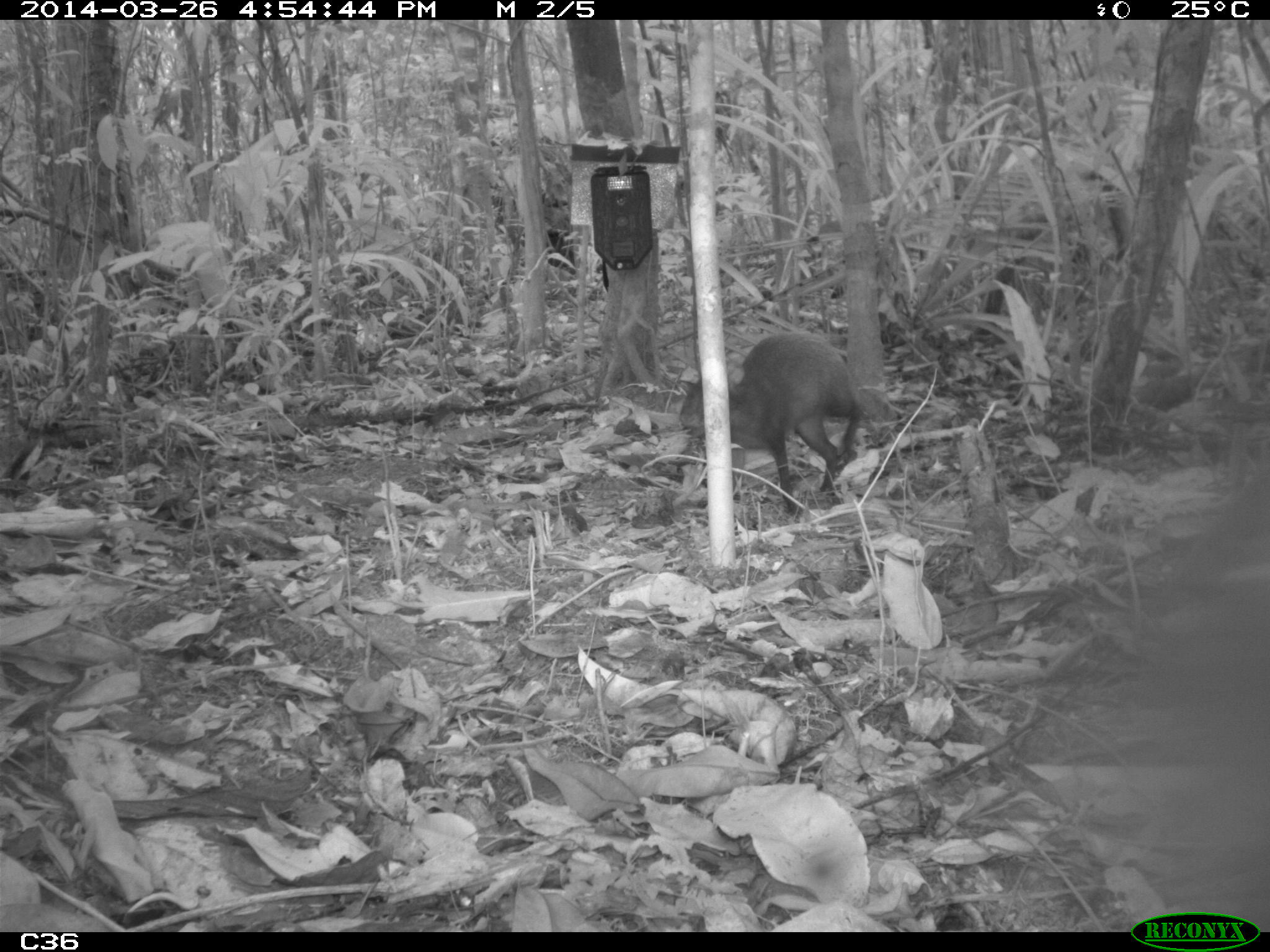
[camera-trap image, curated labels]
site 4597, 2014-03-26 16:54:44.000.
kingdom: Animalia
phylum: Chordata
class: Mammalia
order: Rodentia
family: Dasyproctidae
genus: Dasyprocta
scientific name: Dasyprocta leporina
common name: red-rumped agouti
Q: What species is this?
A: Dasyprocta leporina (red-rumped agouti).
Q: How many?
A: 1.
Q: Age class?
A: Adult.